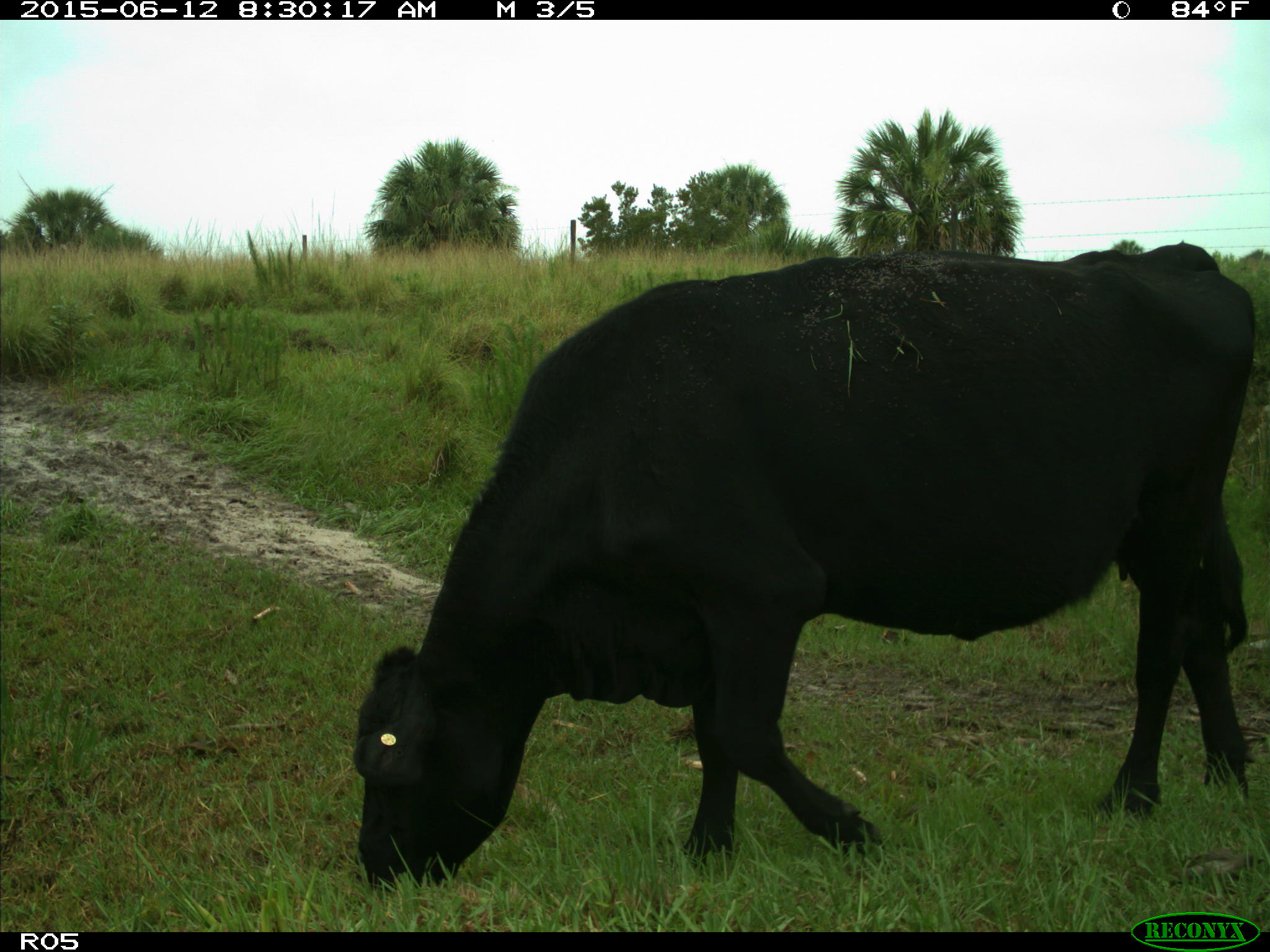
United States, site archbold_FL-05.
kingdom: Animalia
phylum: Chordata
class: Mammalia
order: Artiodactyla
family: Bovidae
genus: Bos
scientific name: Bos taurus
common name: domestic cow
Bos taurus (domestic cow).